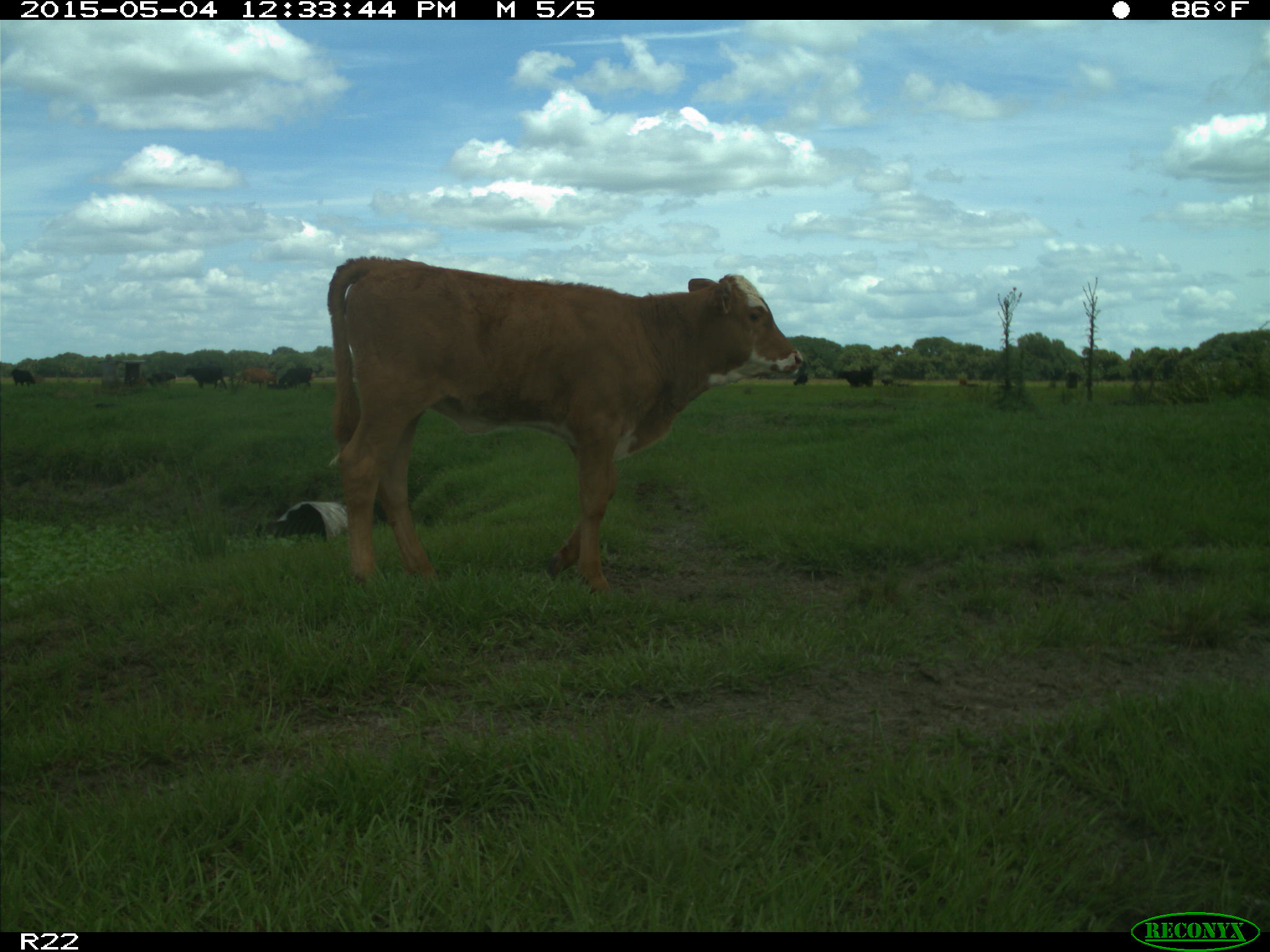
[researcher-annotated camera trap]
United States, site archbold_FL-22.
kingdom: Animalia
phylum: Chordata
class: Mammalia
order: Artiodactyla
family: Bovidae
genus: Bos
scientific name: Bos taurus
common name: domestic cow